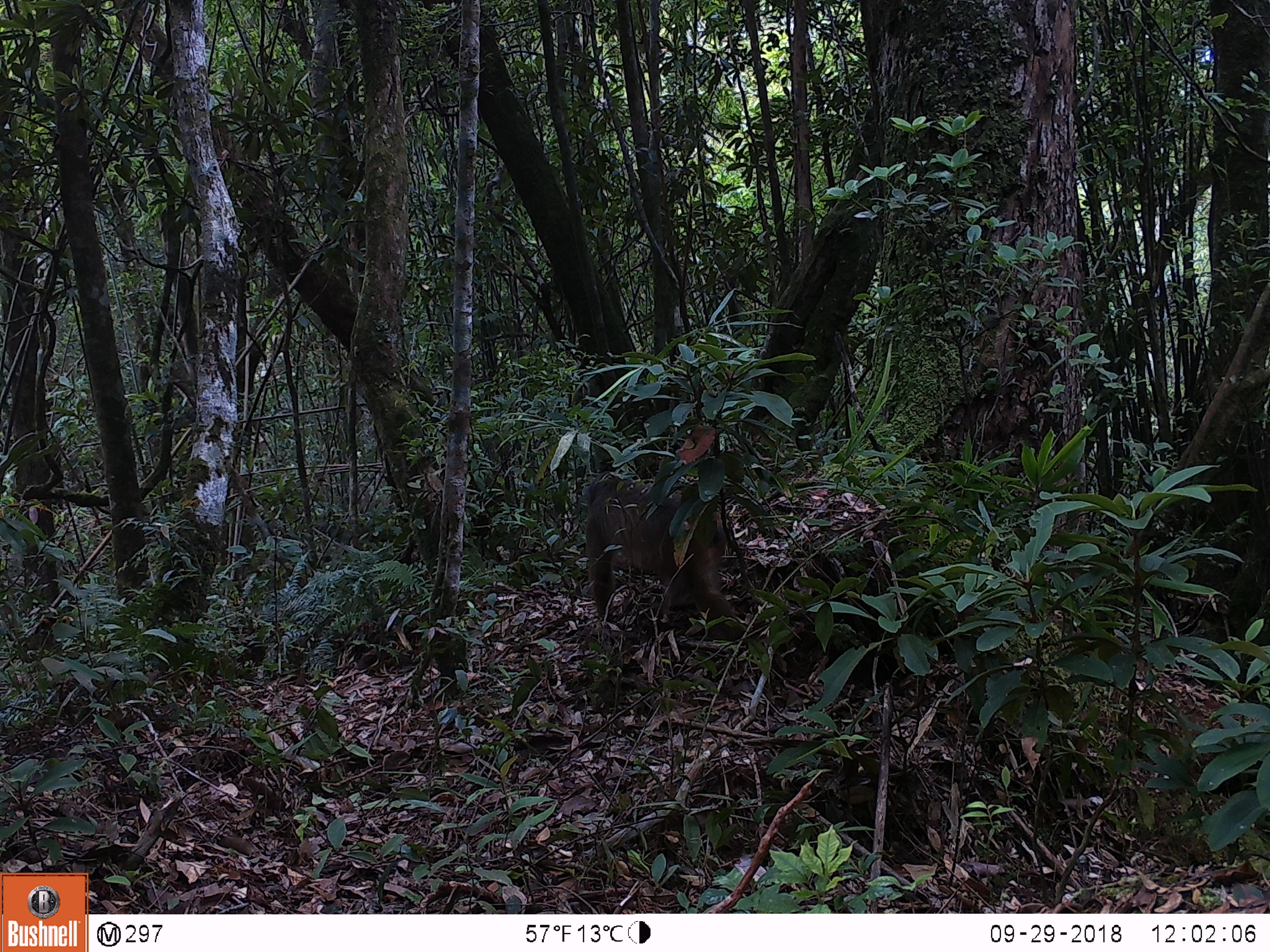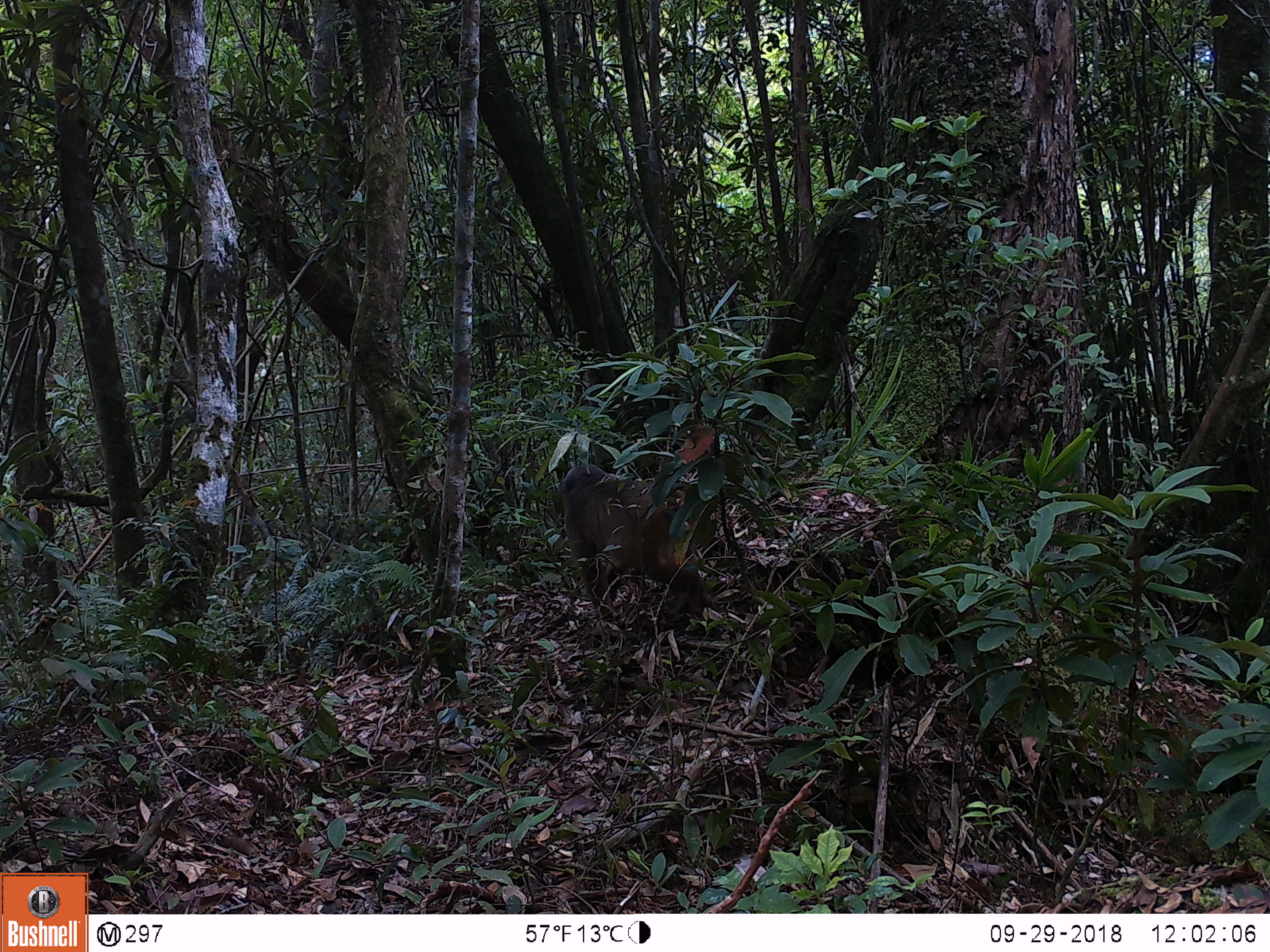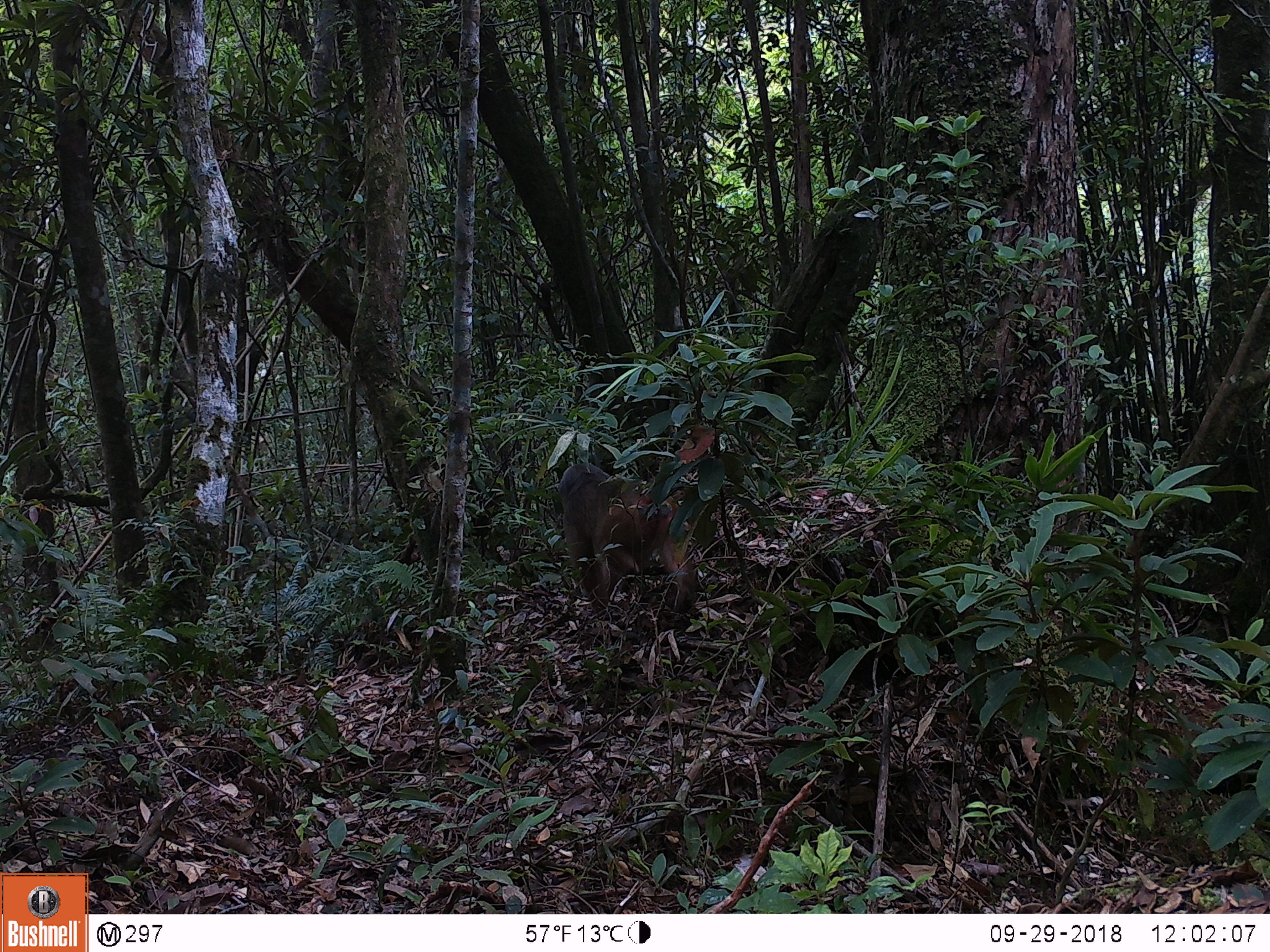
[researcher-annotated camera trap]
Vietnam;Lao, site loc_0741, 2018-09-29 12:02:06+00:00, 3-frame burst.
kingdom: Animalia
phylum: Chordata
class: Mammalia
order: Primates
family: Cercopithecidae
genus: Macaca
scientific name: Macaca arctoides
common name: stump-tailed macaque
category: stump tailed macaque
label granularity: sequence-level